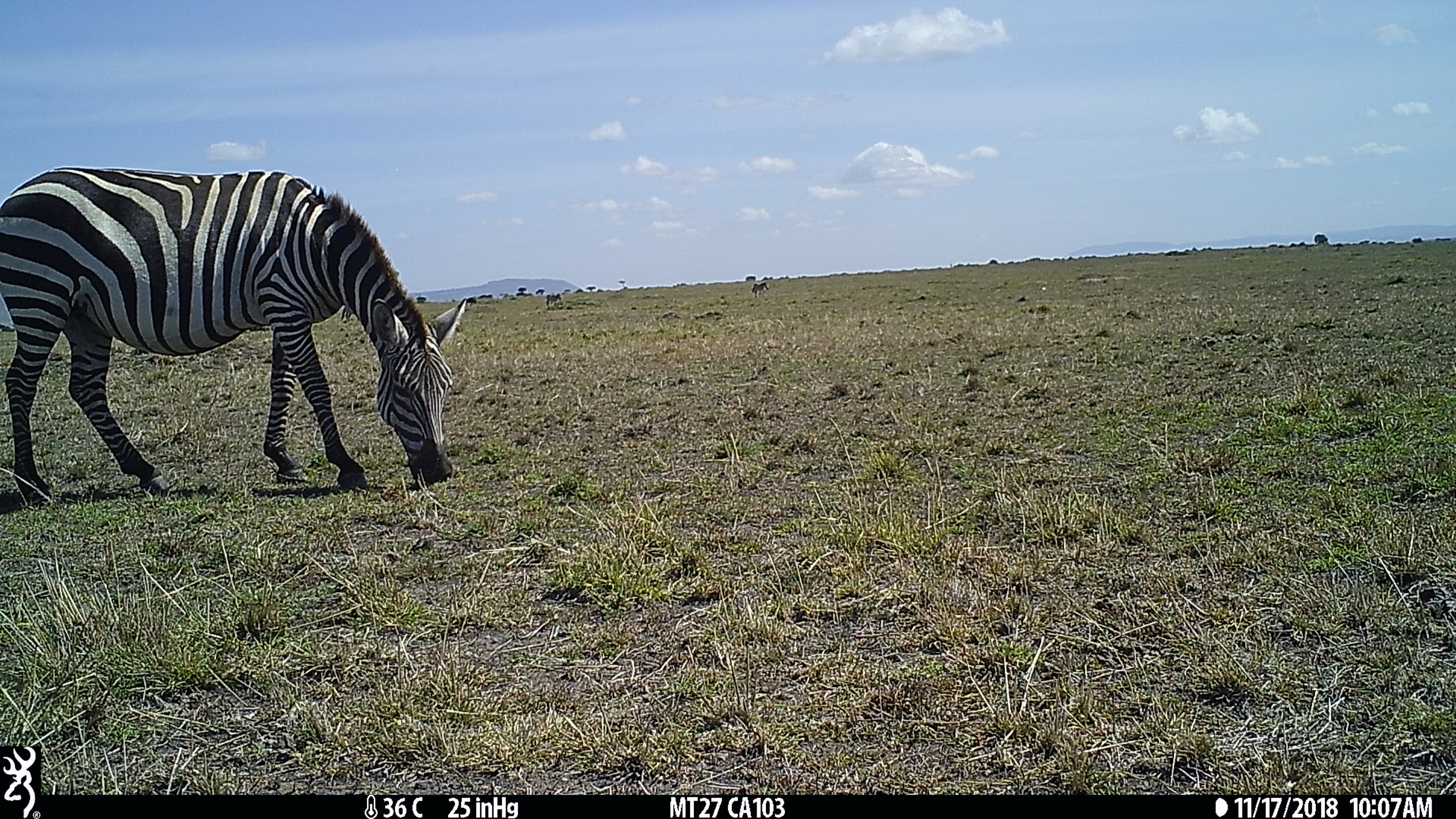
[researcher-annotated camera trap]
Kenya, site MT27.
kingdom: Animalia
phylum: Chordata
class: Mammalia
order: Perissodactyla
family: Equidae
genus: Equus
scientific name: Equus quagga burchellii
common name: burchell's zebra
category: zebra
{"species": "zebra (burchell's zebra) (Equus quagga burchellii)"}